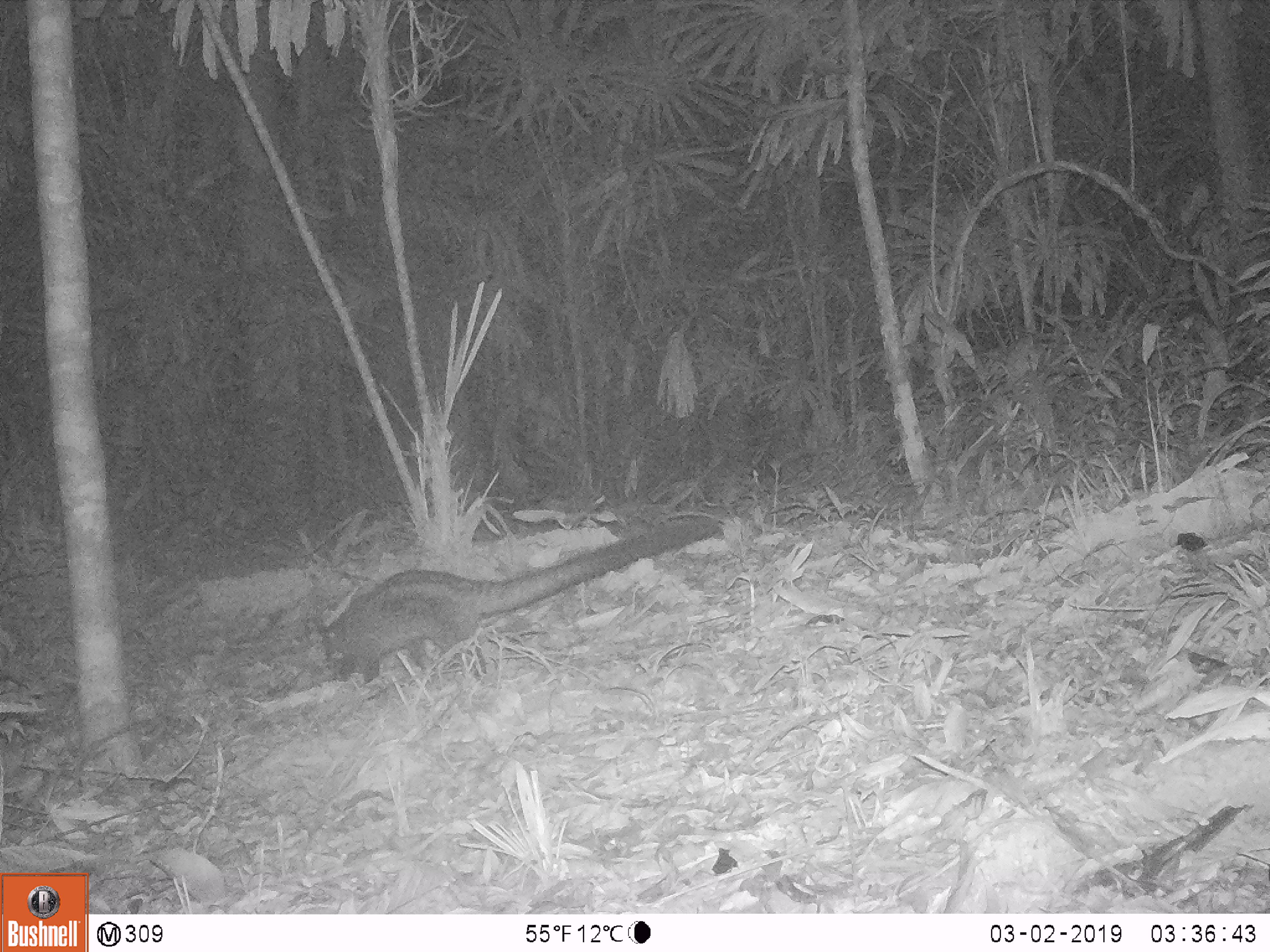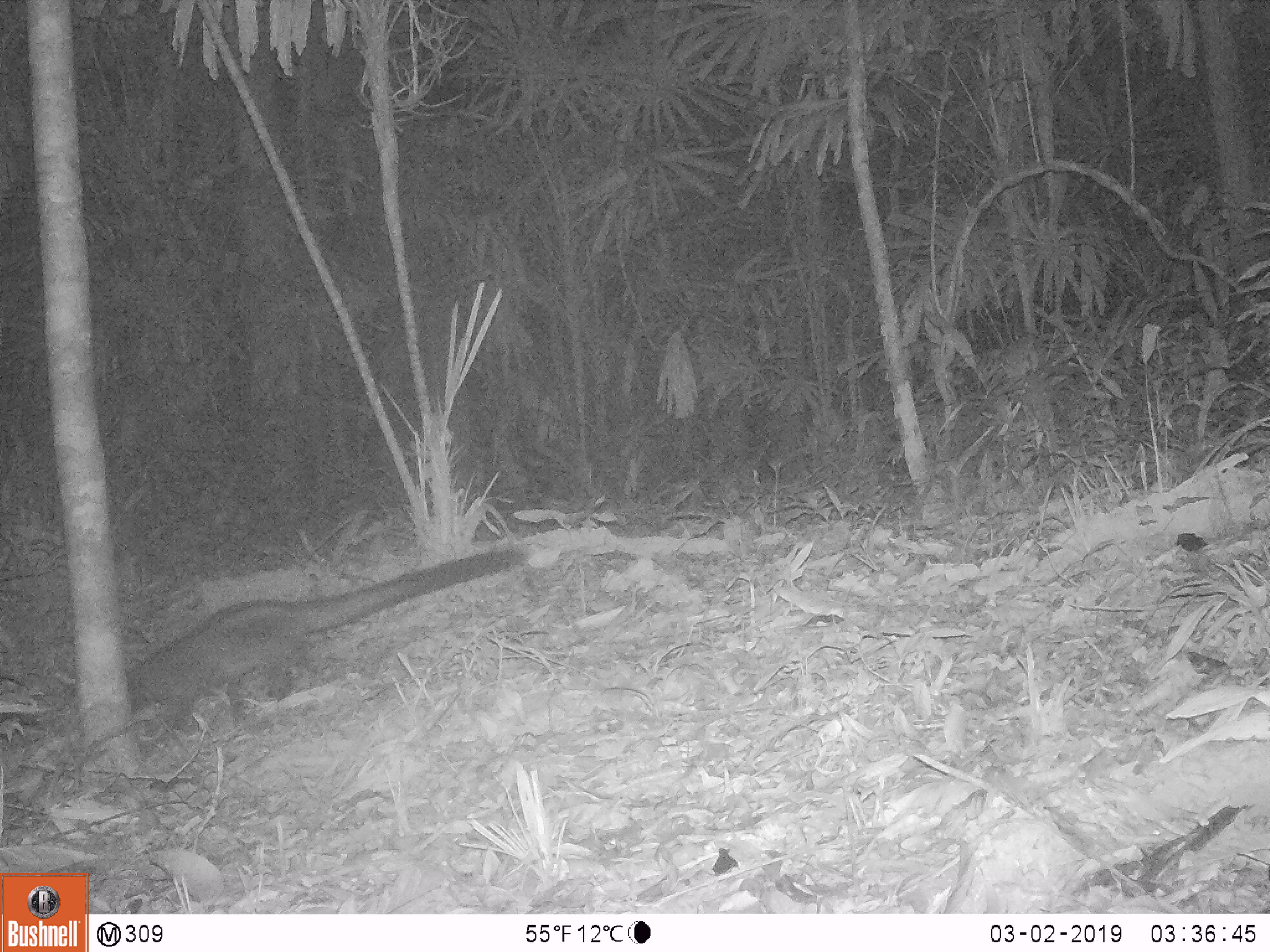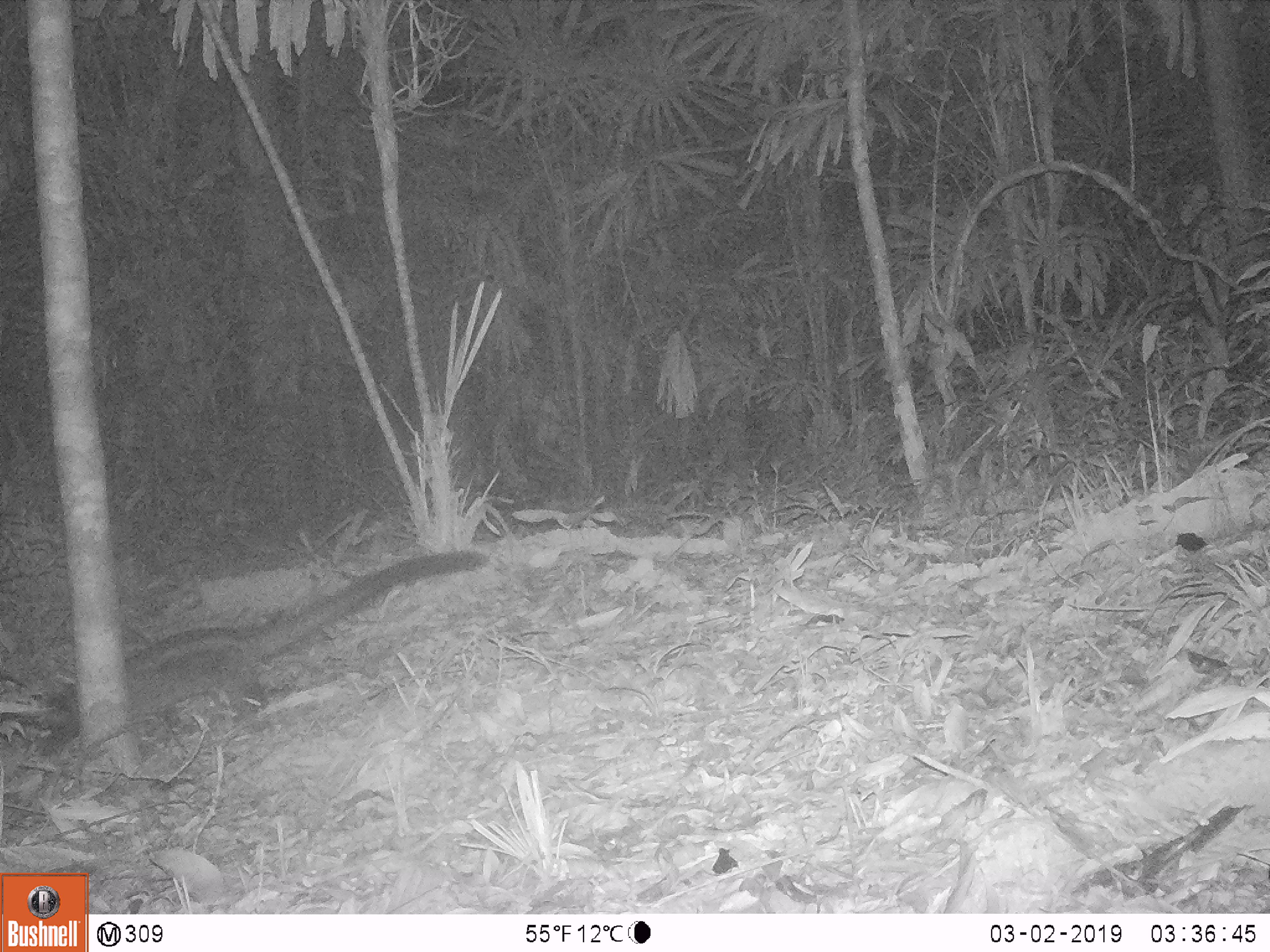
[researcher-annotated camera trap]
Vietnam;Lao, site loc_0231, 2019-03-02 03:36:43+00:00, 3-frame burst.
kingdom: Animalia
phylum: Chordata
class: Mammalia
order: Carnivora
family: Viverridae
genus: Paradoxurus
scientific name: Paradoxurus hermaphroditus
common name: common palm civet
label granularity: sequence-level